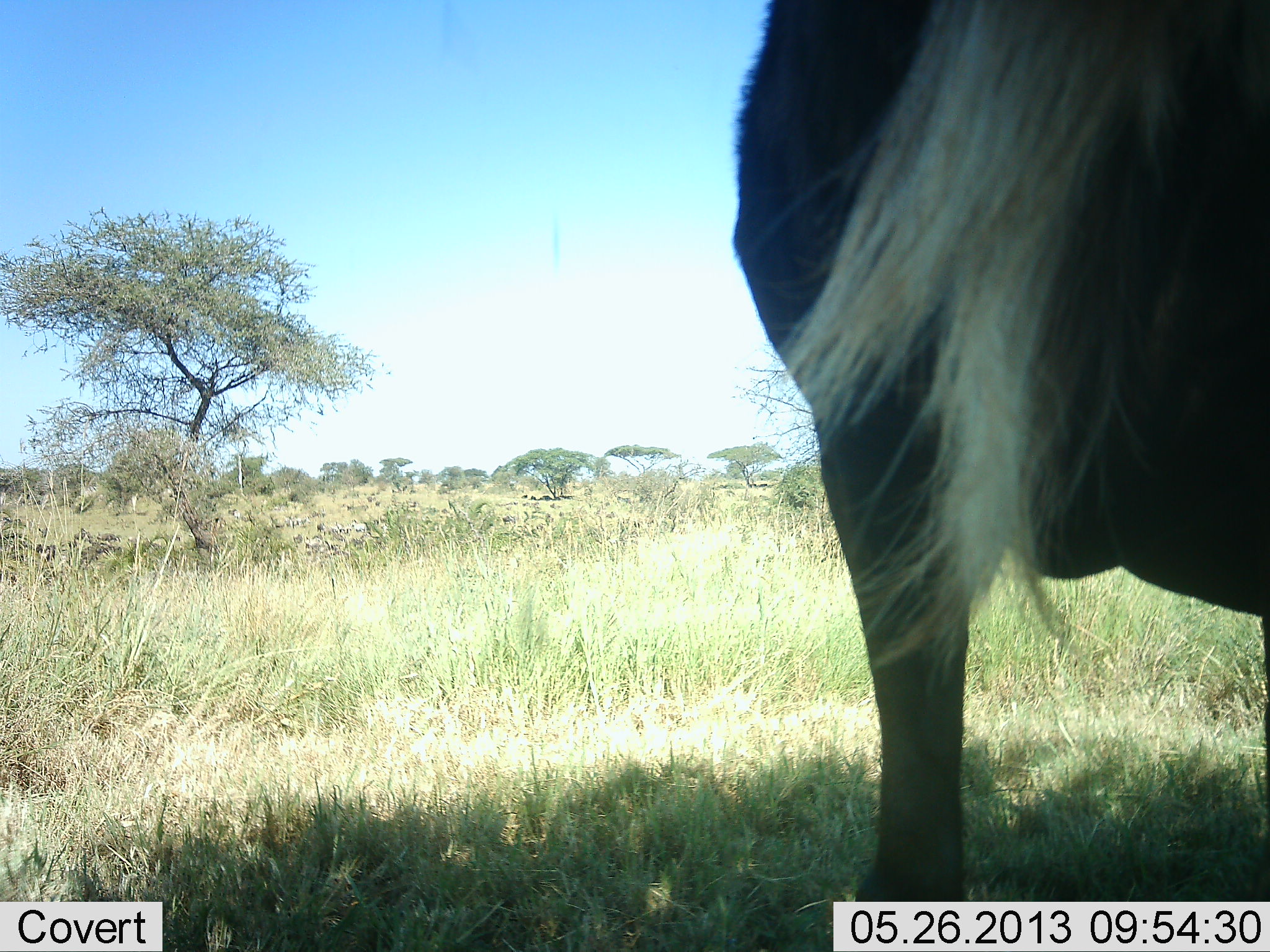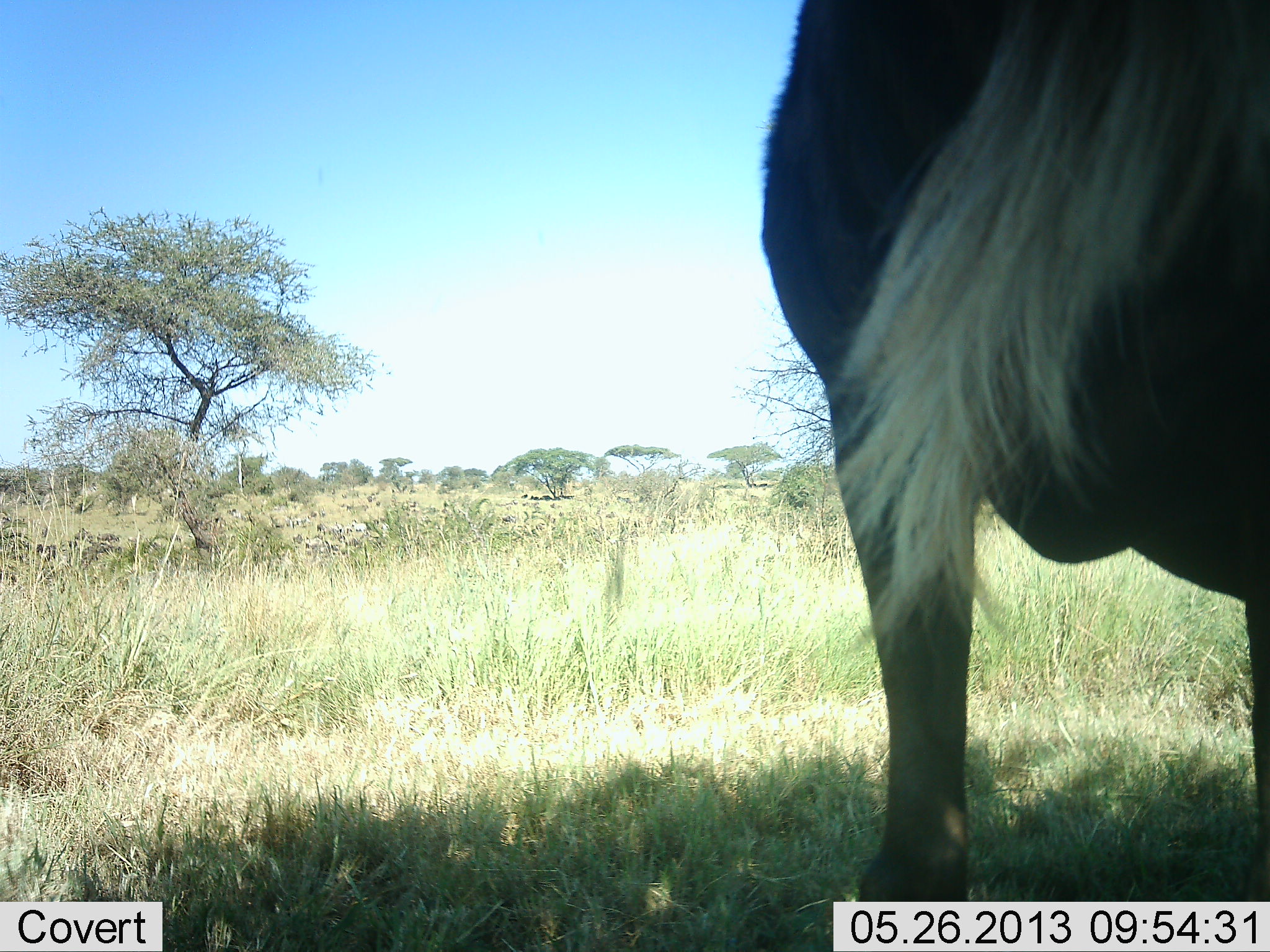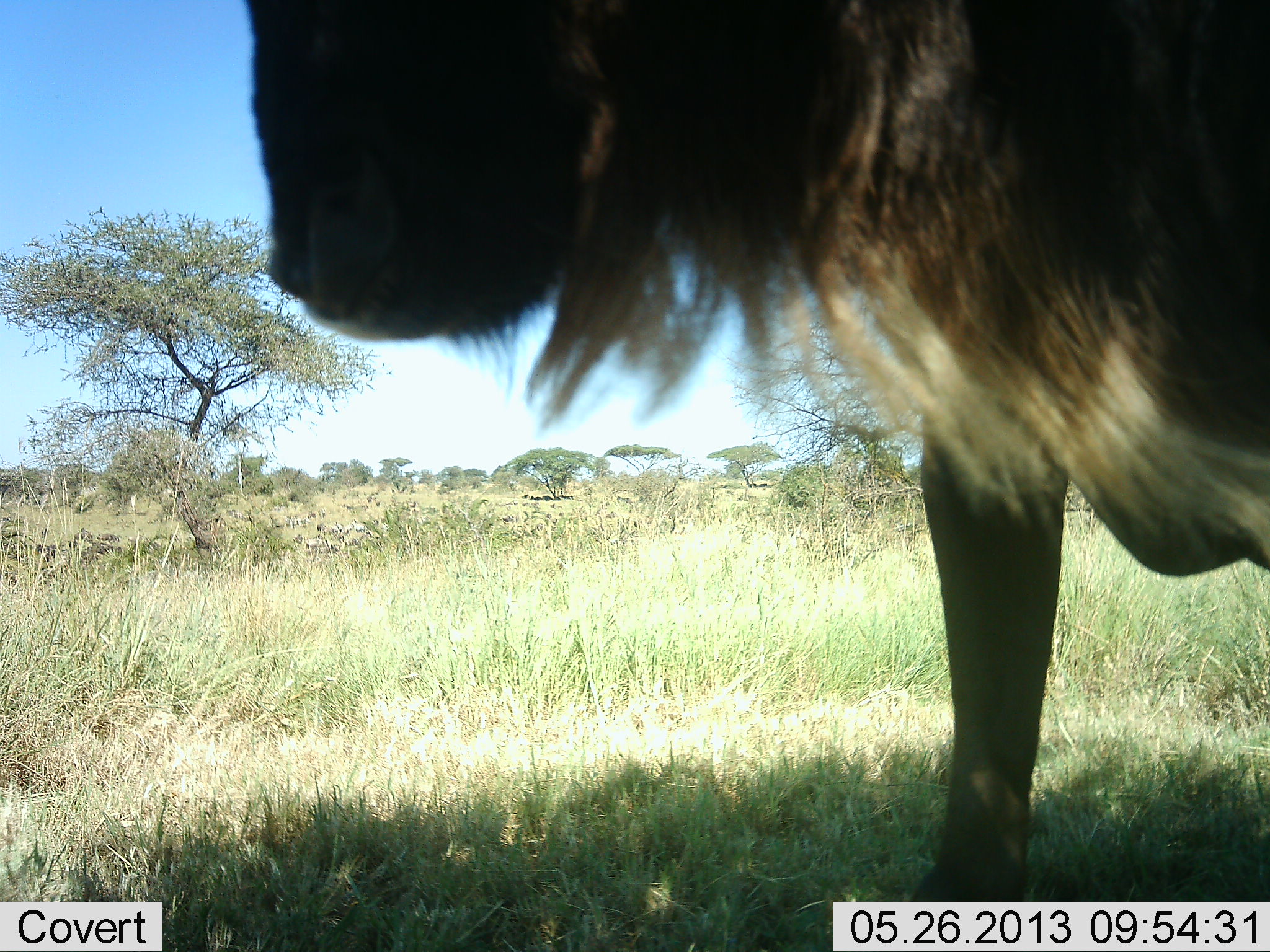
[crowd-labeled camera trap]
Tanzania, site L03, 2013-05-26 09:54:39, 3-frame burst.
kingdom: Animalia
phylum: Chordata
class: Mammalia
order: Artiodactyla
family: Bovidae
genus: Connochaetes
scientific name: Connochaetes taurinus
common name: blue wildebeest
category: wildebeest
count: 1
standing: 82%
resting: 9%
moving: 18%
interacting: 0%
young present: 0%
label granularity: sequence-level